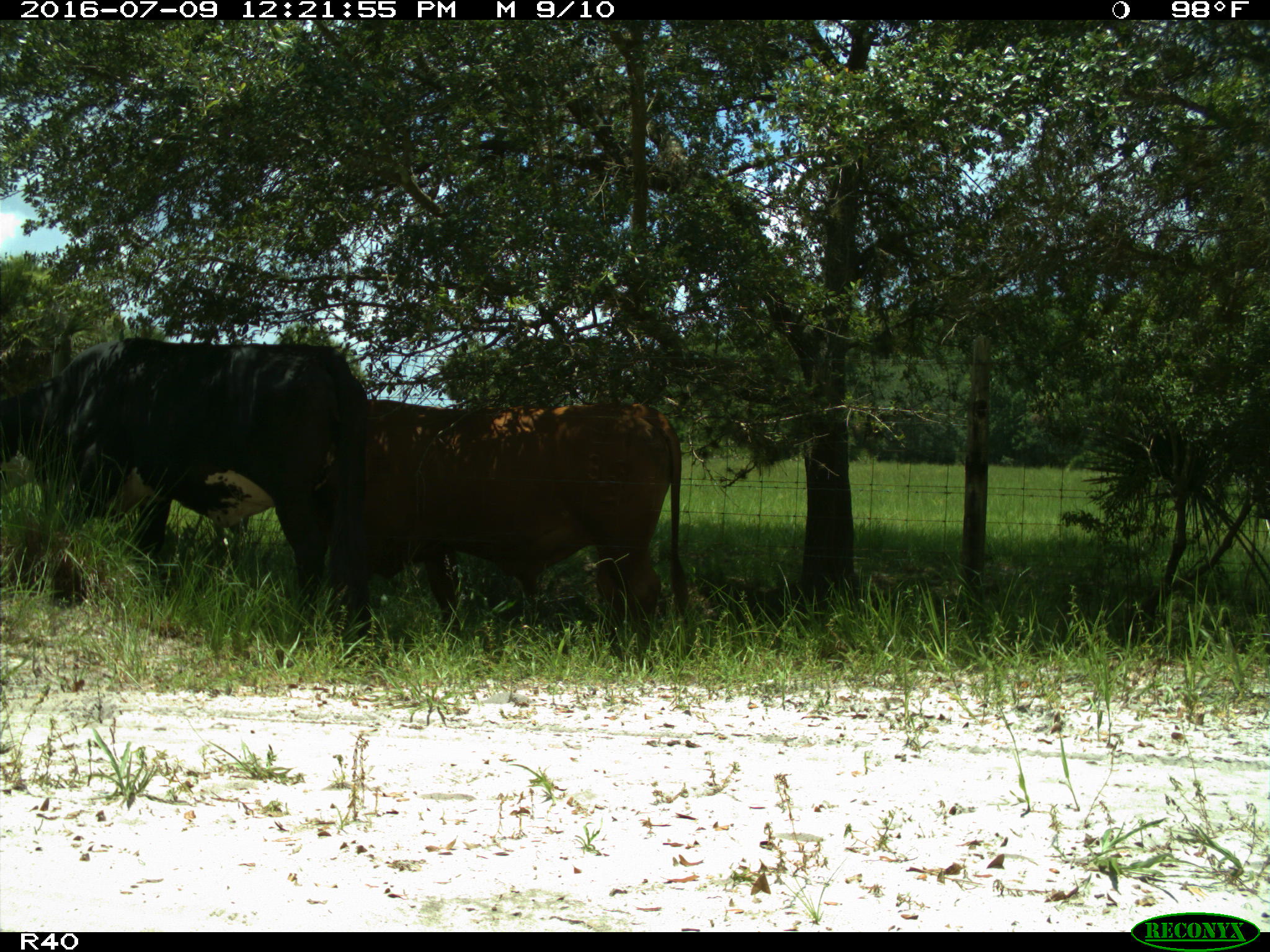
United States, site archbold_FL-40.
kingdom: Animalia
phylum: Chordata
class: Mammalia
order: Artiodactyla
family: Bovidae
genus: Bos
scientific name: Bos taurus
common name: domestic cow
Bos taurus (domestic cow).